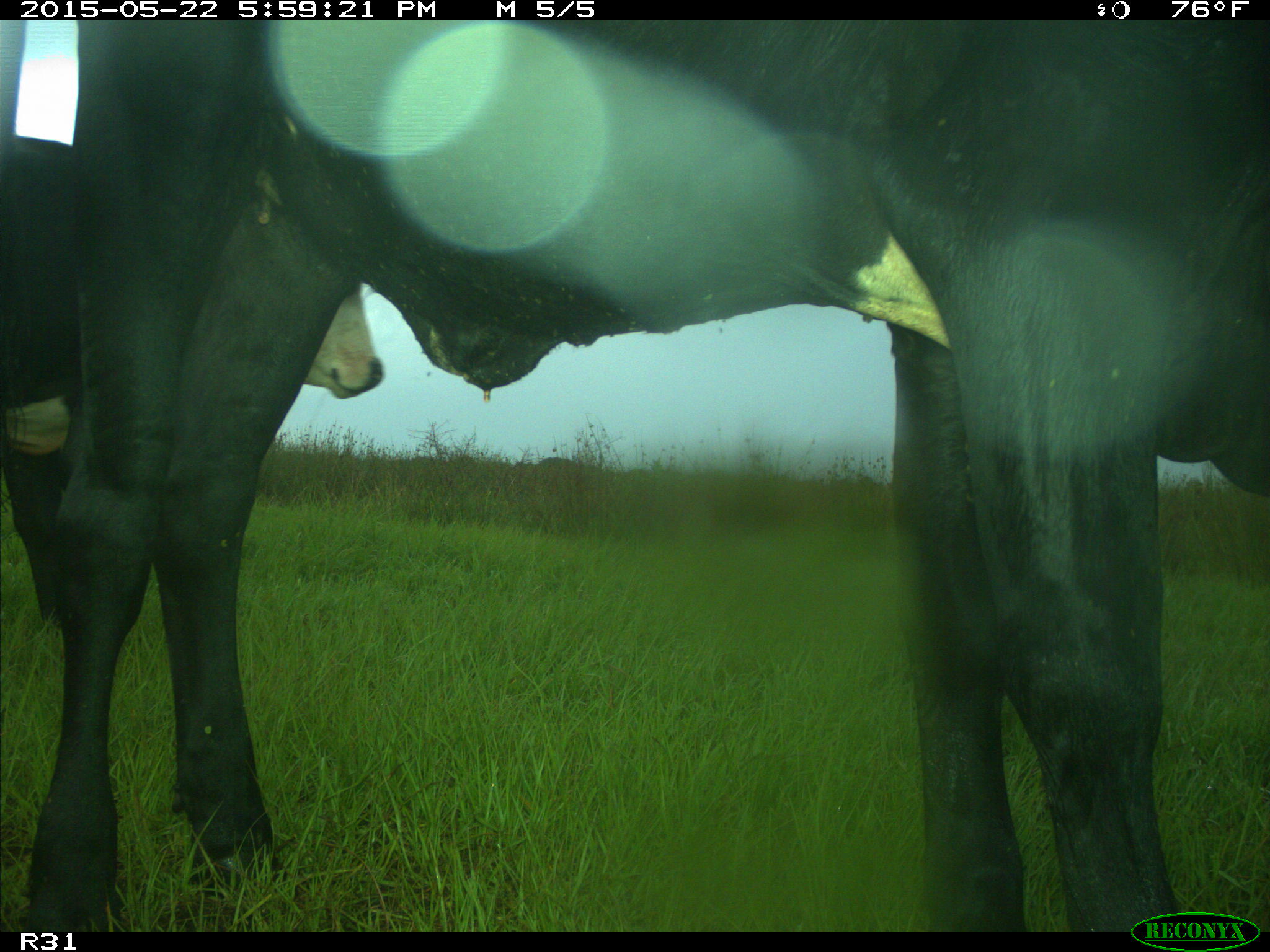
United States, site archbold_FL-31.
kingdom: Animalia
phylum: Chordata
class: Mammalia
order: Artiodactyla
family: Bovidae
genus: Bos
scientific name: Bos taurus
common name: domestic cow